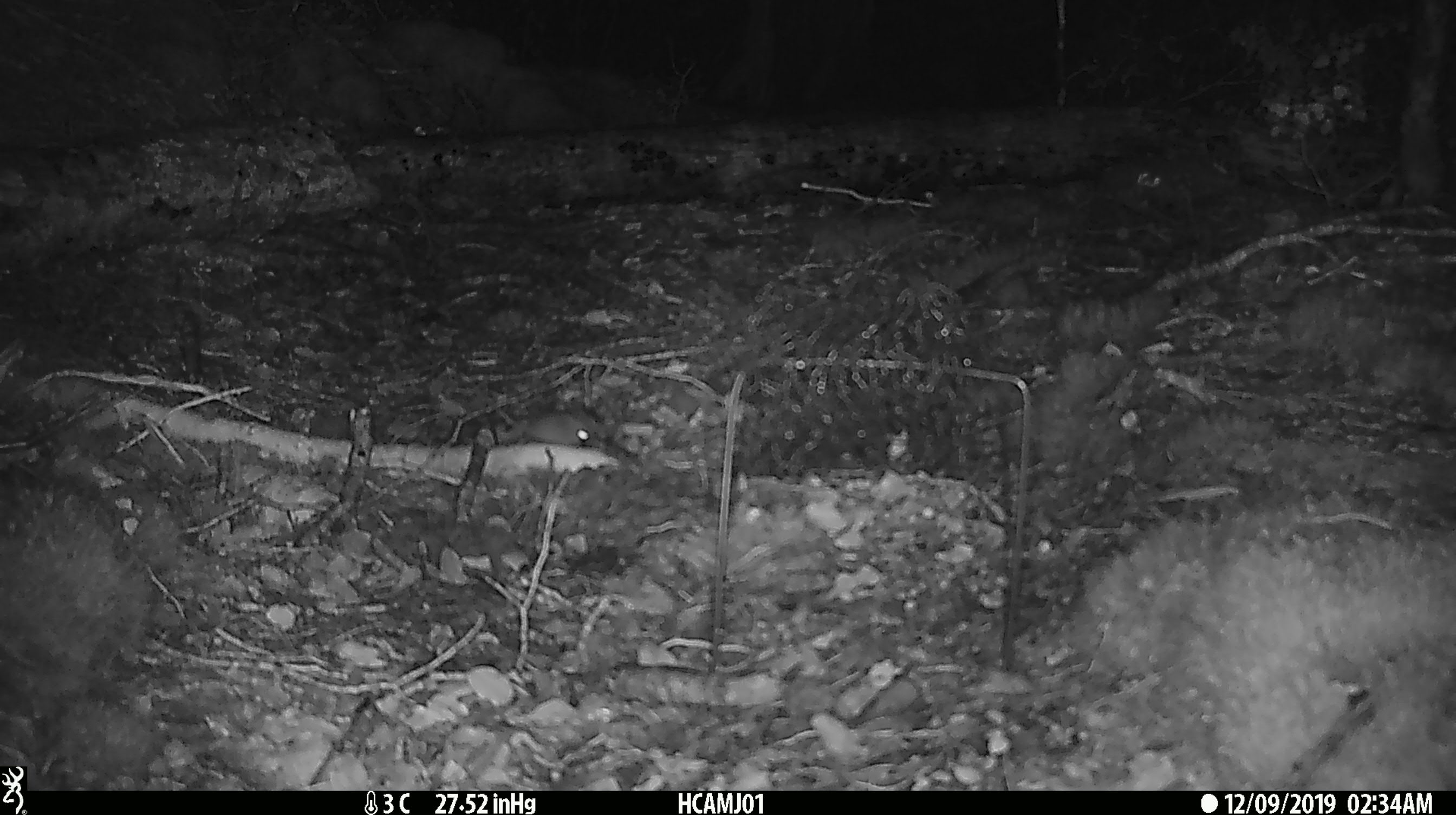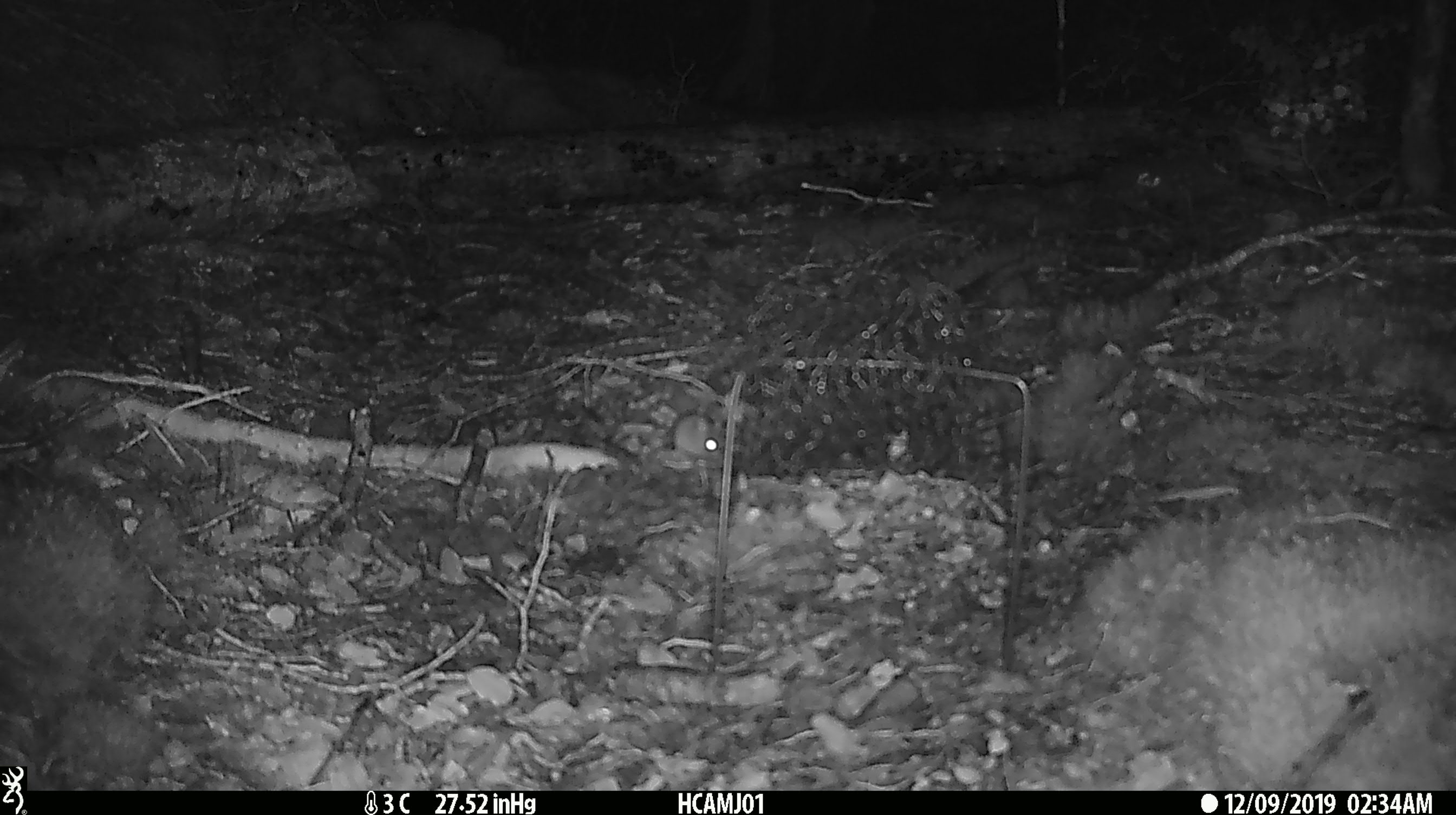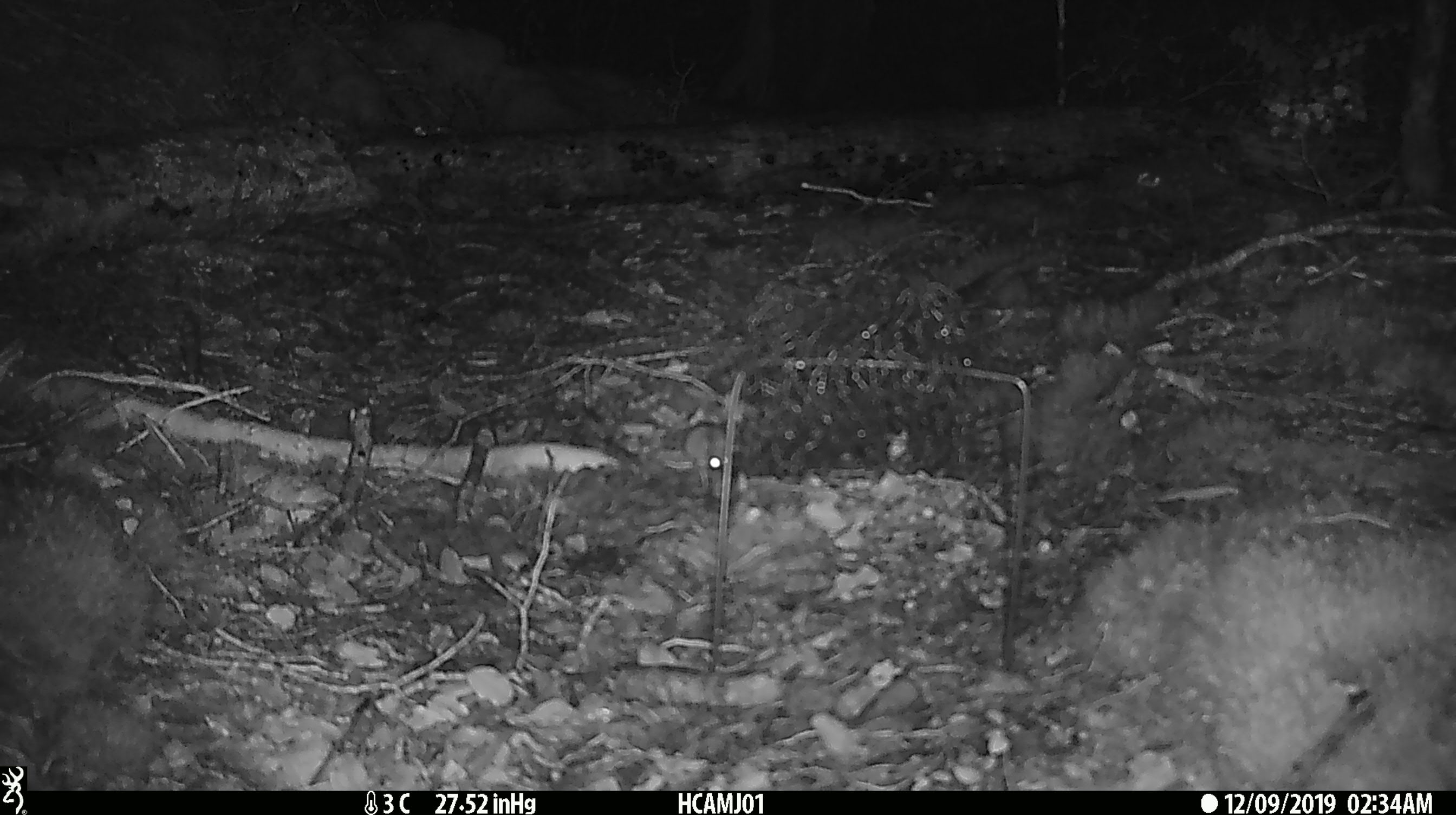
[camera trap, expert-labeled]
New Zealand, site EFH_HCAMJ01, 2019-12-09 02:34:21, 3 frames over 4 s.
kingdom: Animalia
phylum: Chordata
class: Mammalia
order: Rodentia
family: Muridae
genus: Mus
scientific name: Mus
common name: mouse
Mouse (Mus).